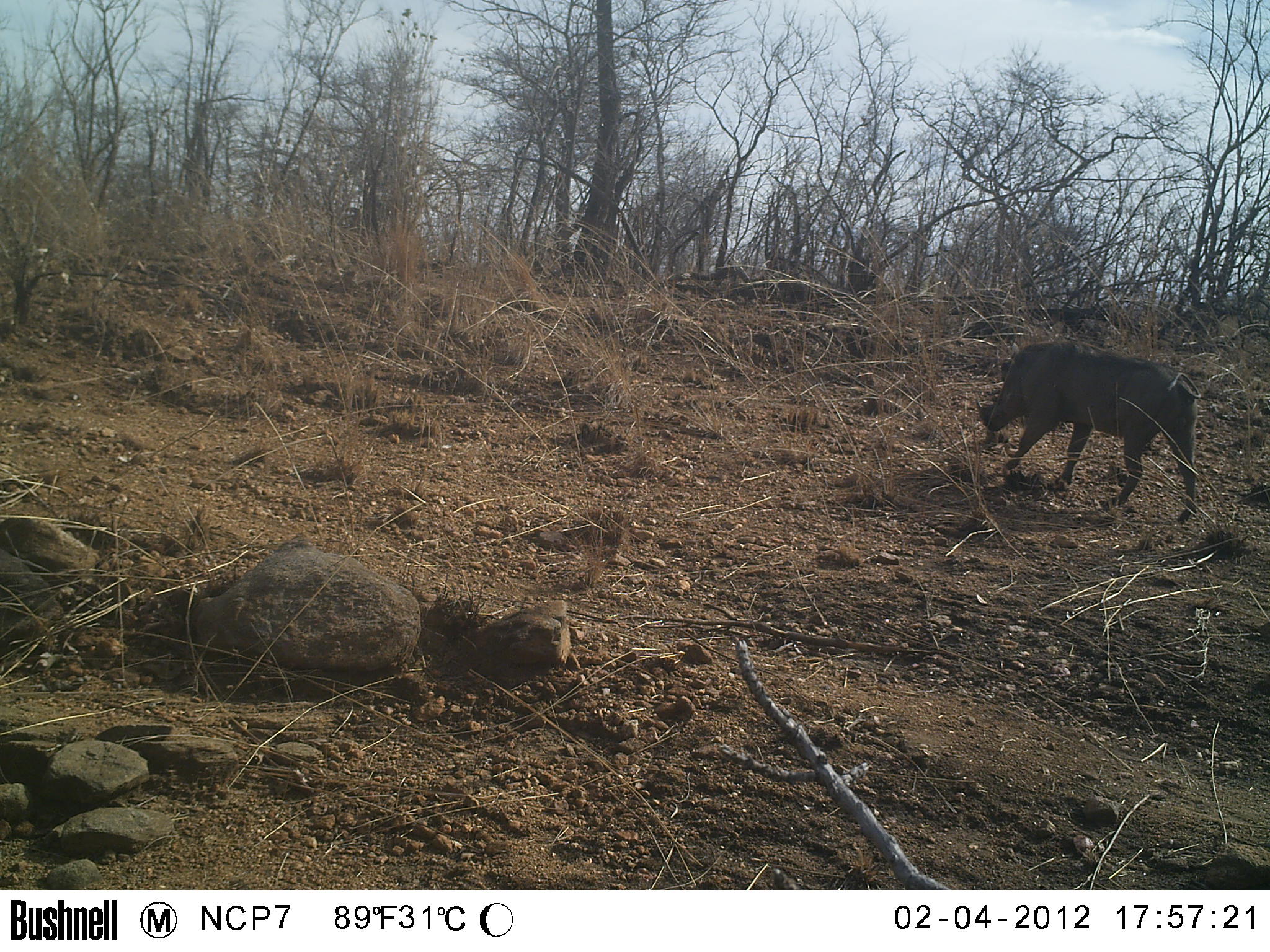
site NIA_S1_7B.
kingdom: Animalia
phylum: Chordata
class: Mammalia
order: Artiodactyla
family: Suidae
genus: Phacochoerus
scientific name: Phacochoerus africanus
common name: warthog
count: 1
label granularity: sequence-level